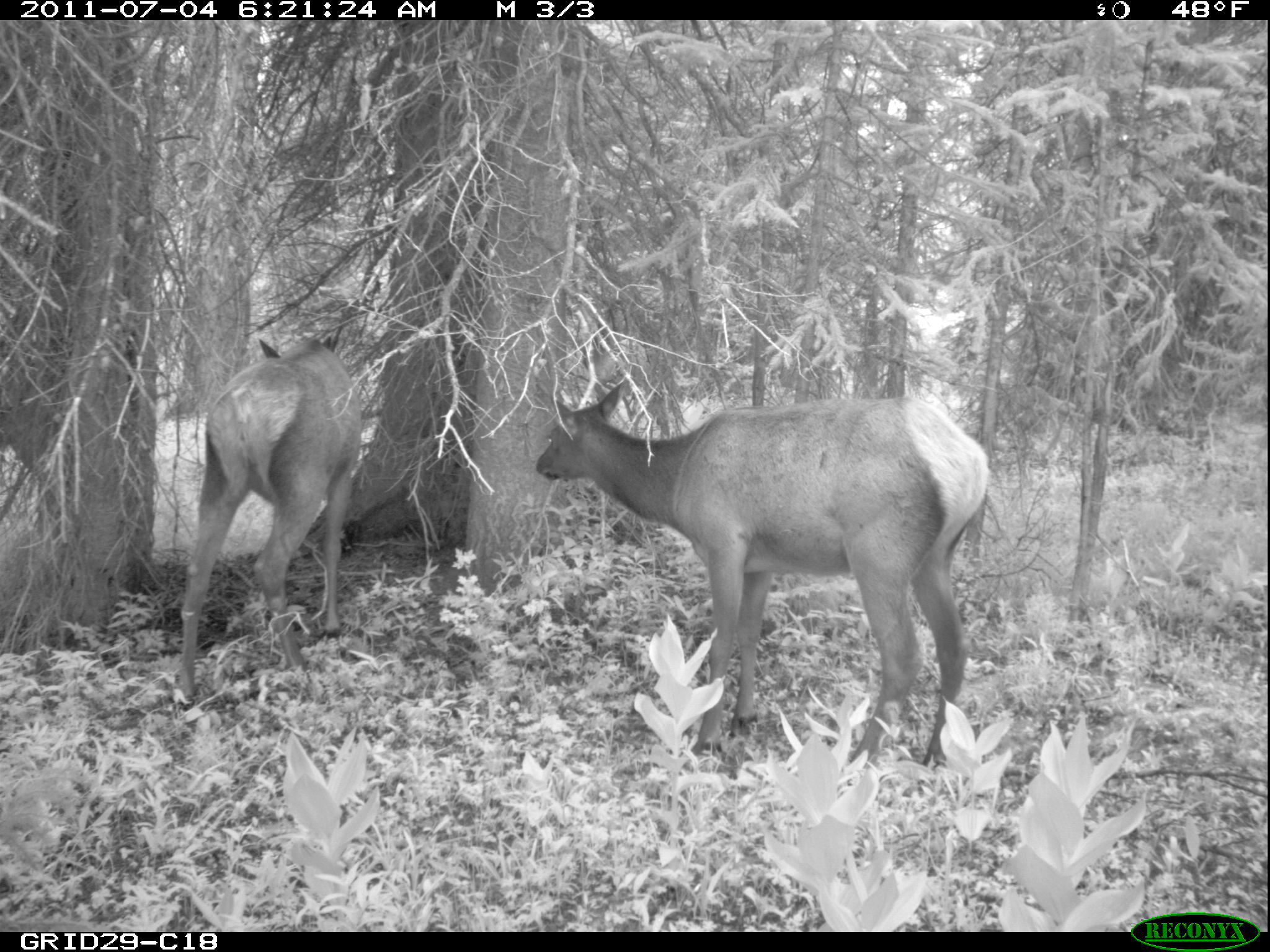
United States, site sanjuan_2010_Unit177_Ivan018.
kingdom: Animalia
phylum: Chordata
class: Mammalia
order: Artiodactyla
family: Cervidae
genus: Cervus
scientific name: Cervus elaphus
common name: red deer